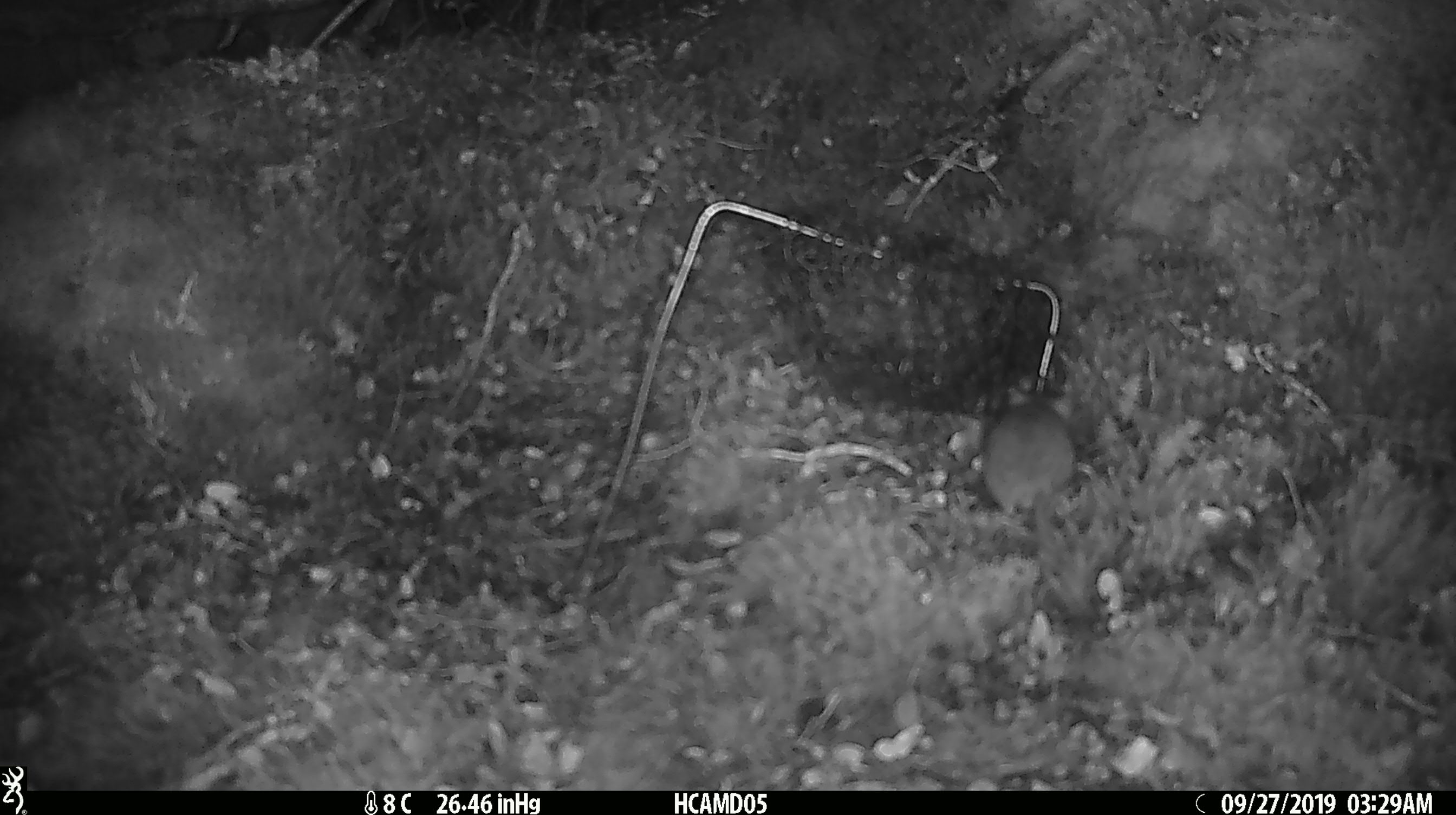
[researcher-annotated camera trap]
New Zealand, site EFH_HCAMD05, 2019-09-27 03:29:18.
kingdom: Animalia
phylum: Chordata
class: Mammalia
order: Rodentia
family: Muridae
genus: Mus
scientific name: Mus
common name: mouse